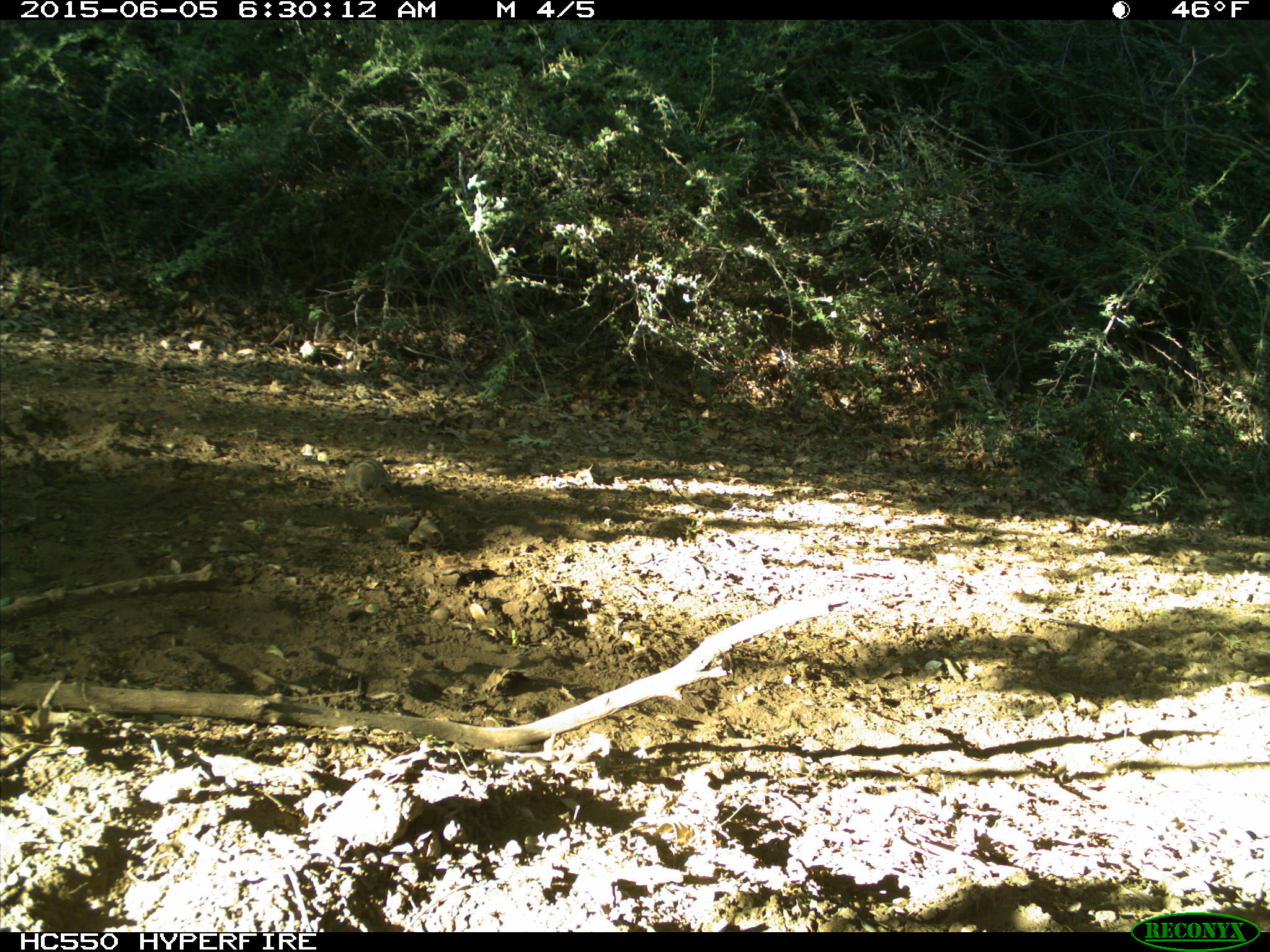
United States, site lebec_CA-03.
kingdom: Animalia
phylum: Chordata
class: Mammalia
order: Rodentia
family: Sciuridae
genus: Tamias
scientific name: Tamias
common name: chipmunk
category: unidentified chipmunk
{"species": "unidentified chipmunk (chipmunk) (Tamias)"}